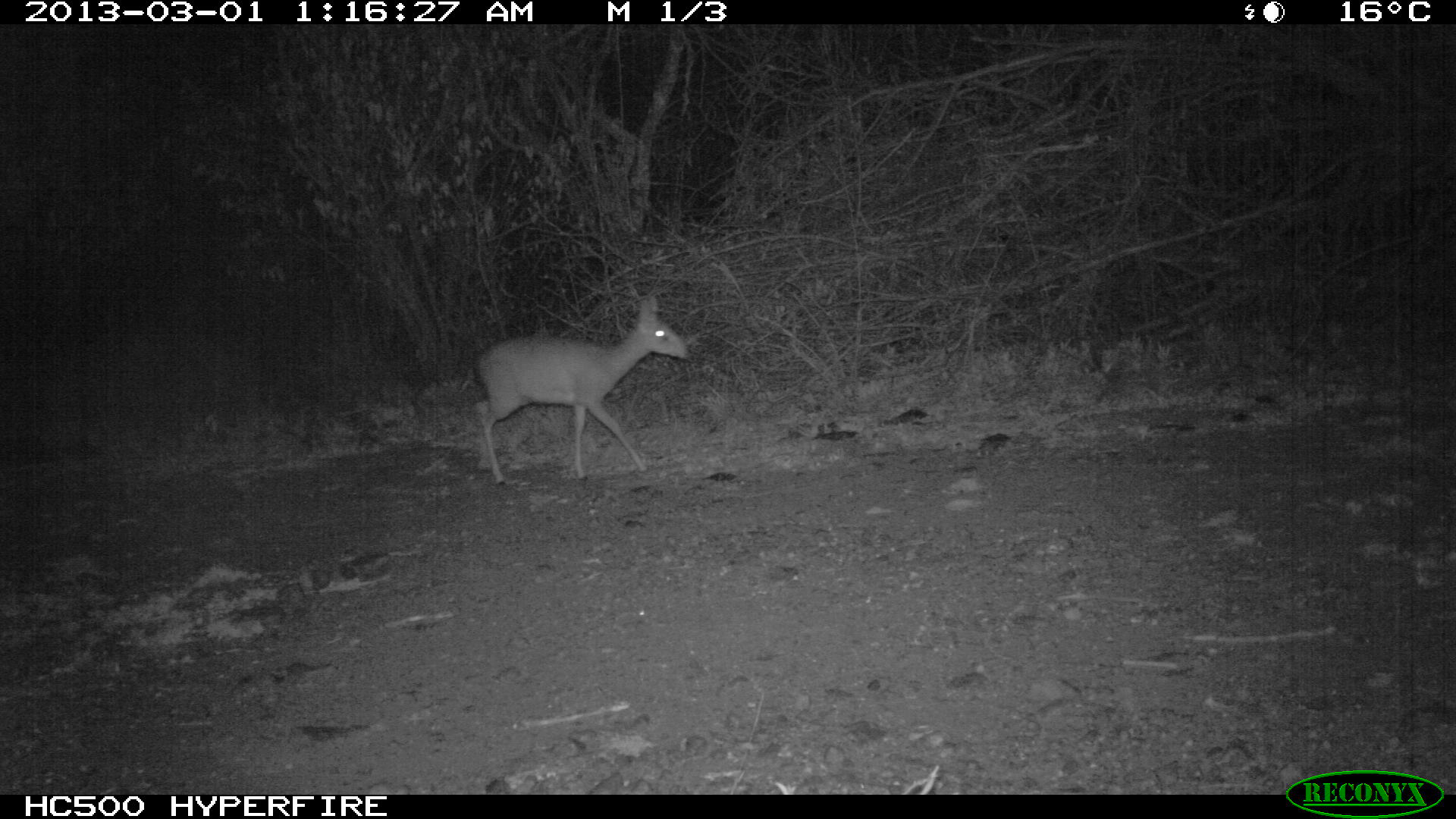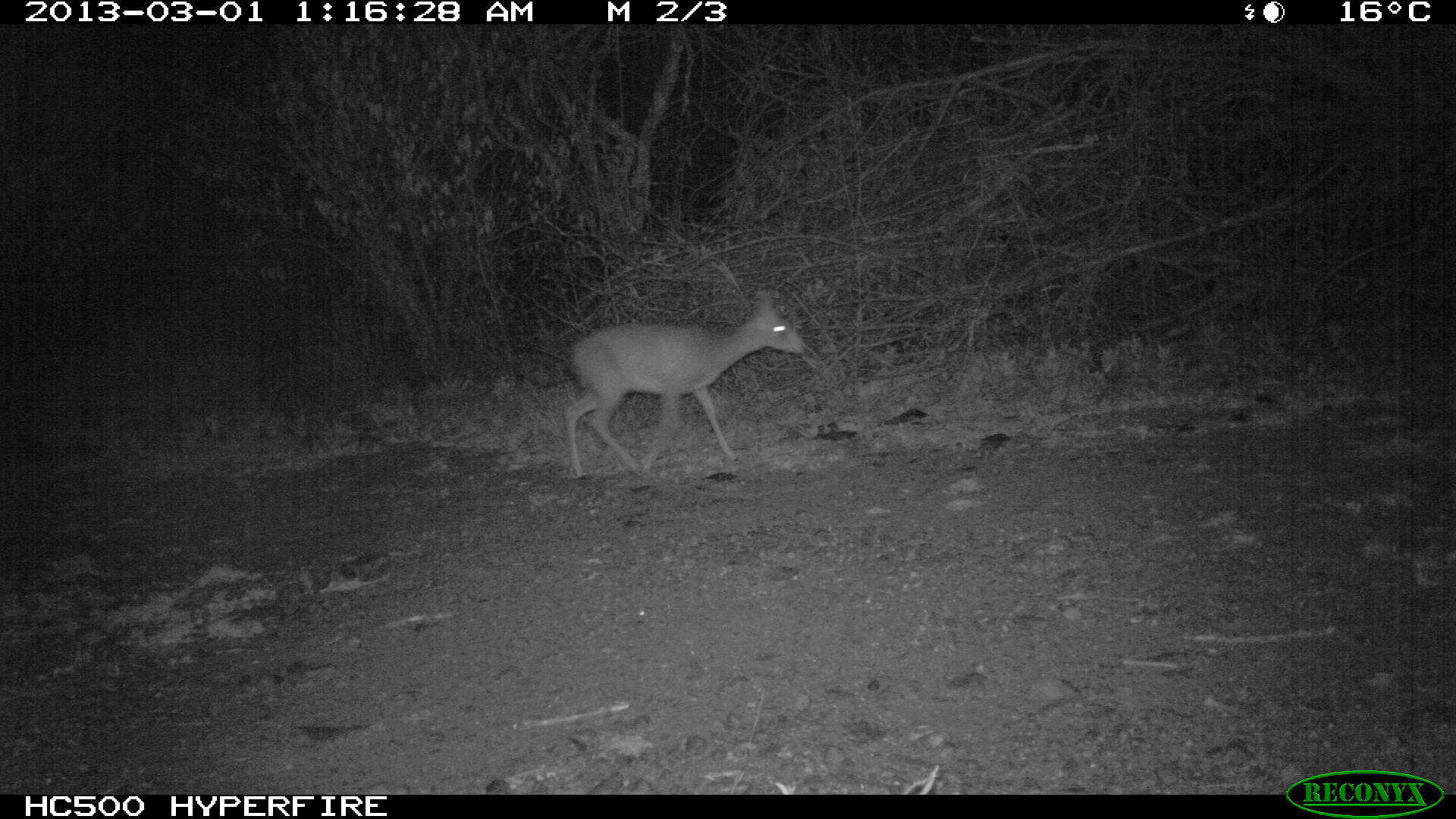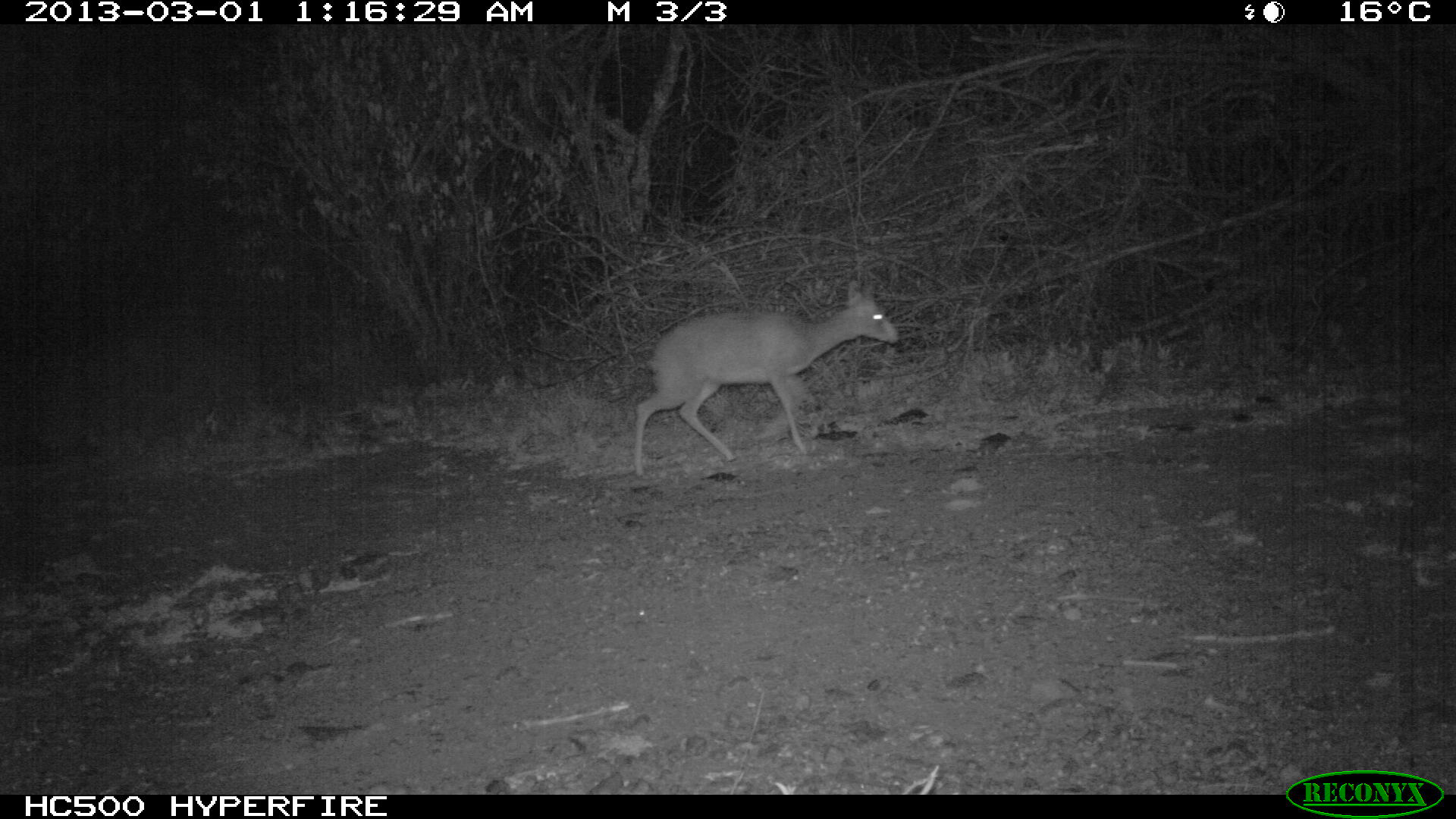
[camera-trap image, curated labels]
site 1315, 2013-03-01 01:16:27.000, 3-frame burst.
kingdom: Animalia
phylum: Chordata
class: Mammalia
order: Artiodactyla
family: Bovidae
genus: Madoqua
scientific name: Madoqua guentheri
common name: günther's dik-dik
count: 1